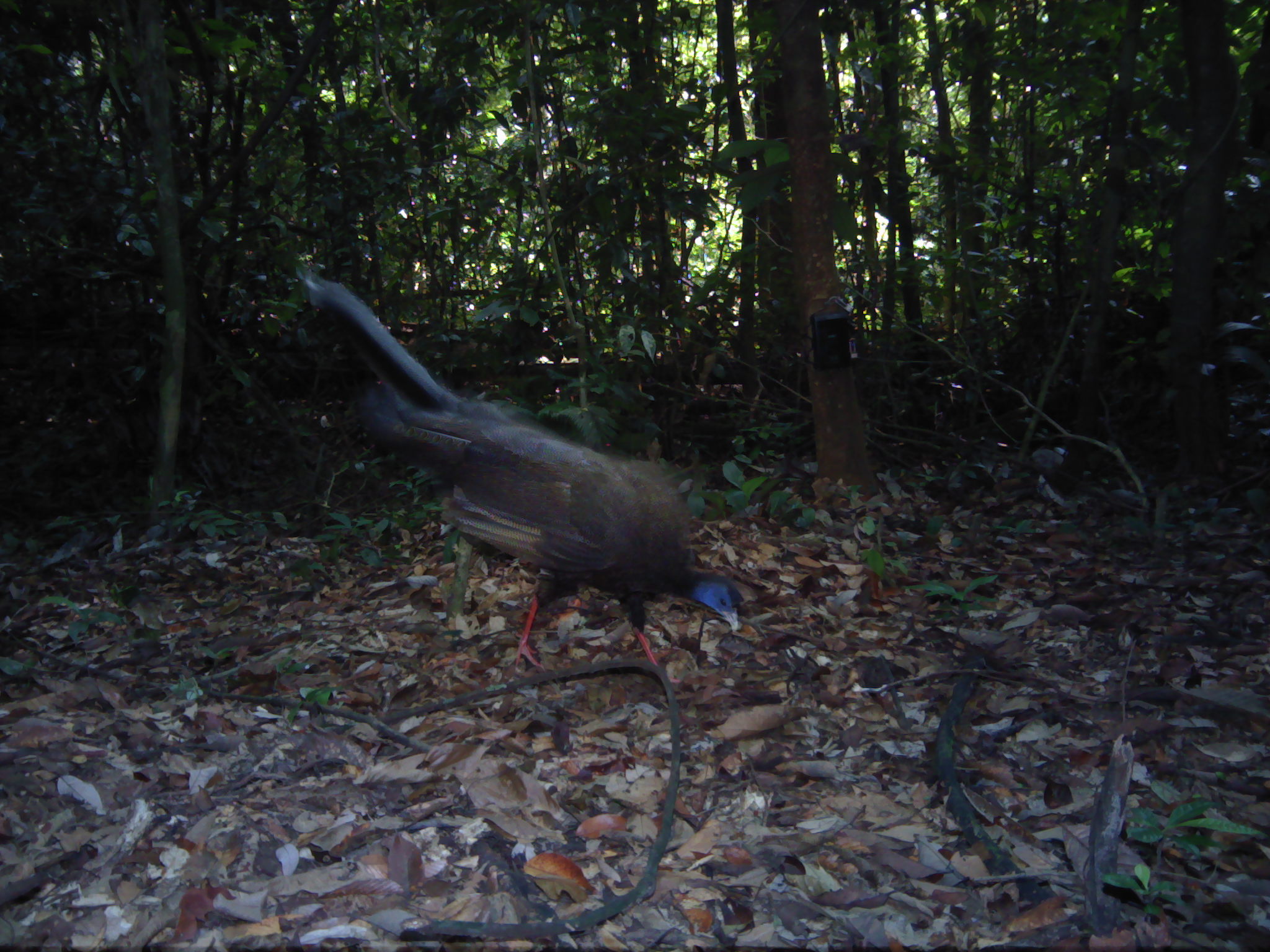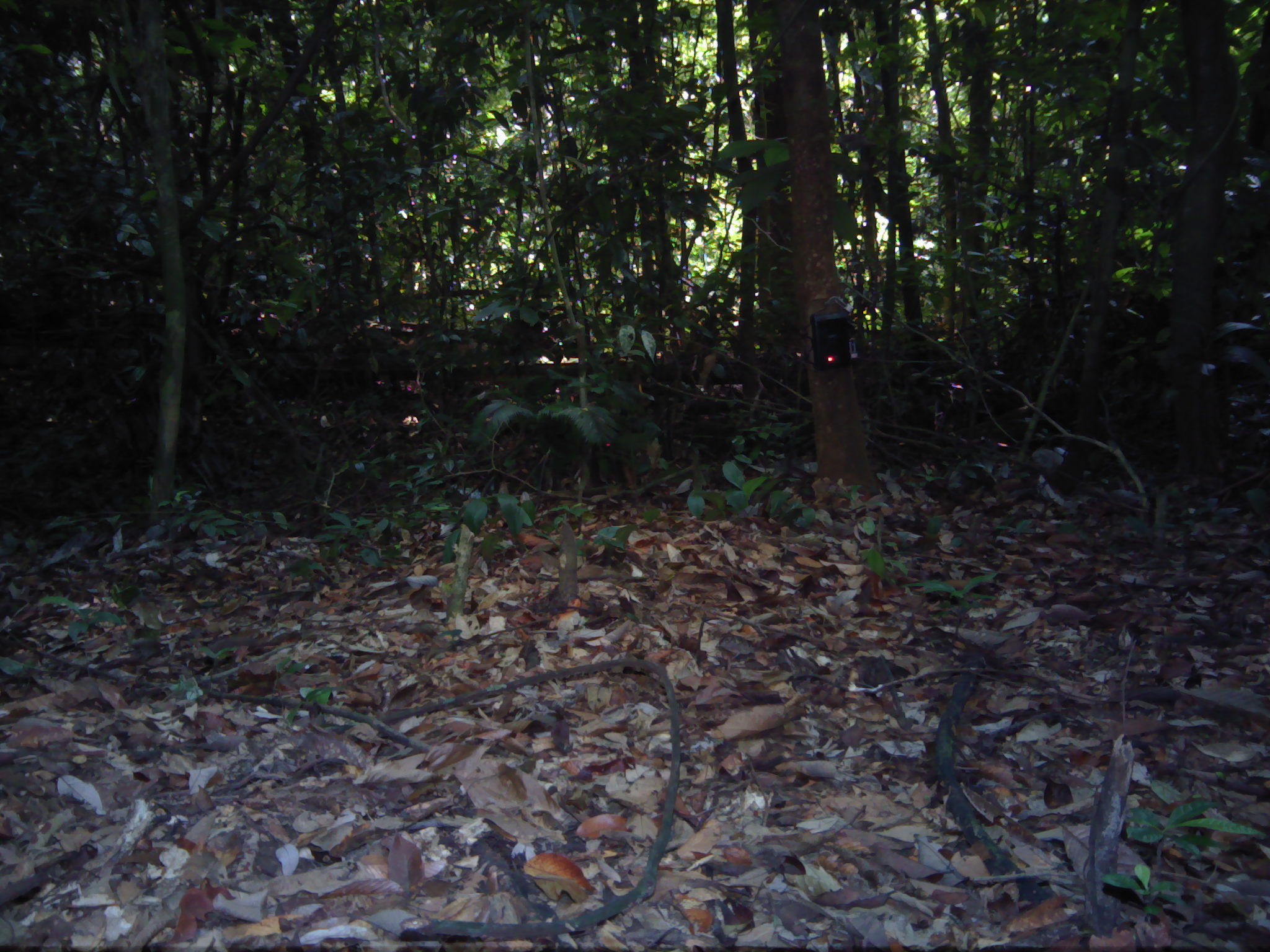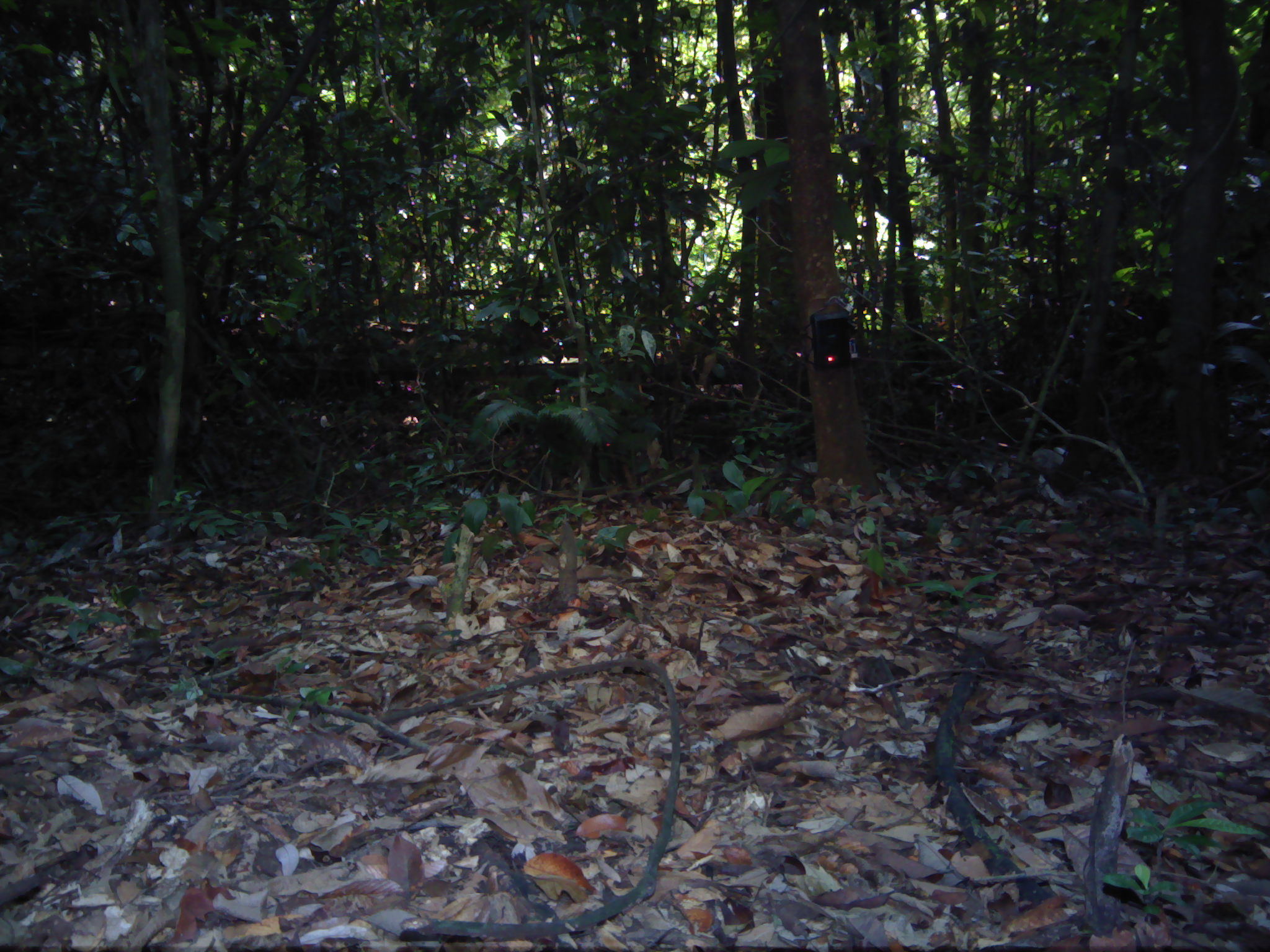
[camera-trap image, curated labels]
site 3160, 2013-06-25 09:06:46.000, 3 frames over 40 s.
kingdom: Animalia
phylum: Chordata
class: Aves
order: Galliformes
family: Phasianidae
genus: Argusianus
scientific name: Argusianus argus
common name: great argus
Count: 1.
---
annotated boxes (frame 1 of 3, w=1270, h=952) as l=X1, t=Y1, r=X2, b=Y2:
argusianus argus: l=291, t=259, r=743, b=685